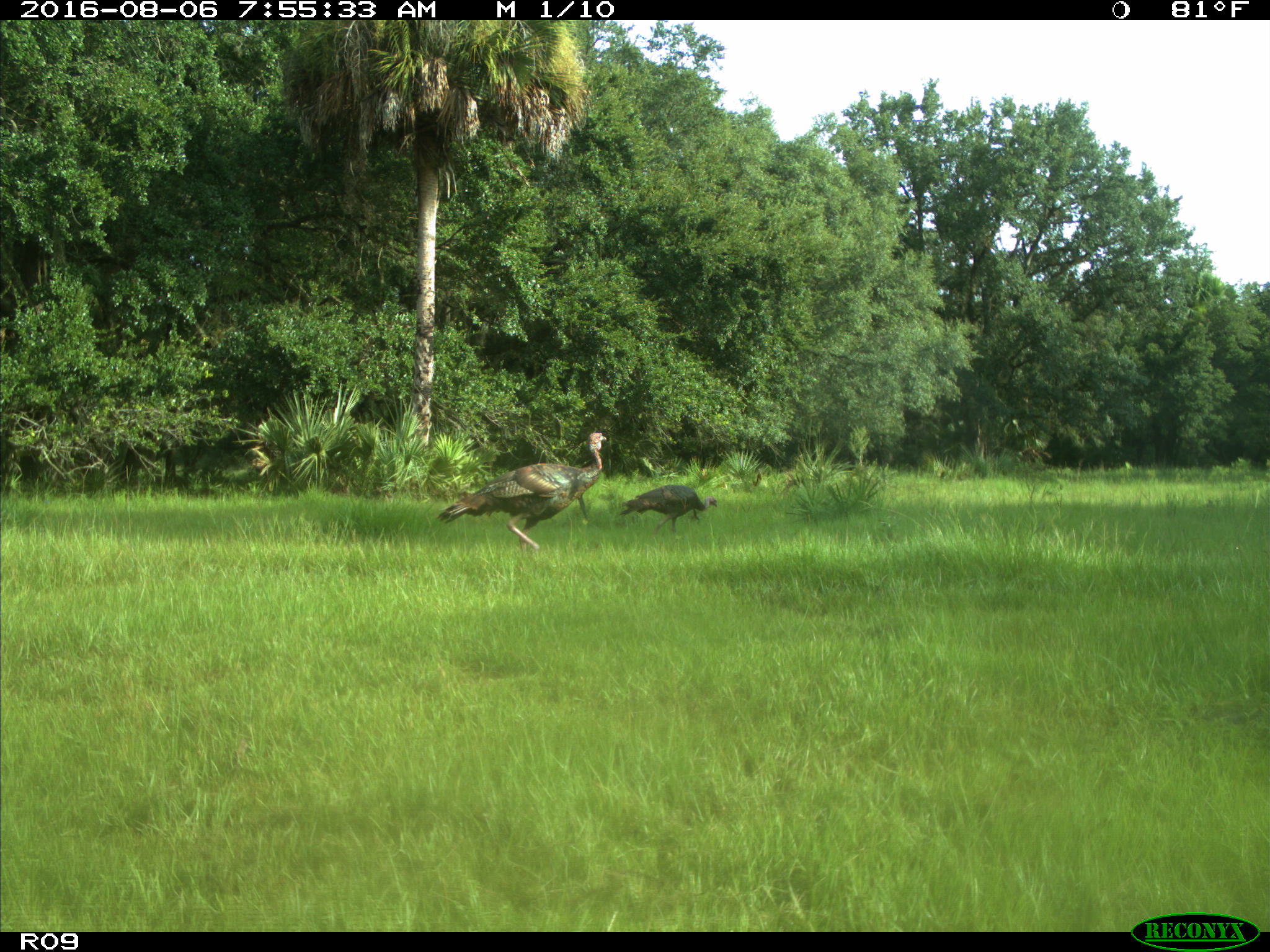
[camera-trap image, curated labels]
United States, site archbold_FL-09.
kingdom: Animalia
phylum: Chordata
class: Aves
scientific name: Aves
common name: birds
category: unidentified bird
Unidentified bird (birds) (Aves).